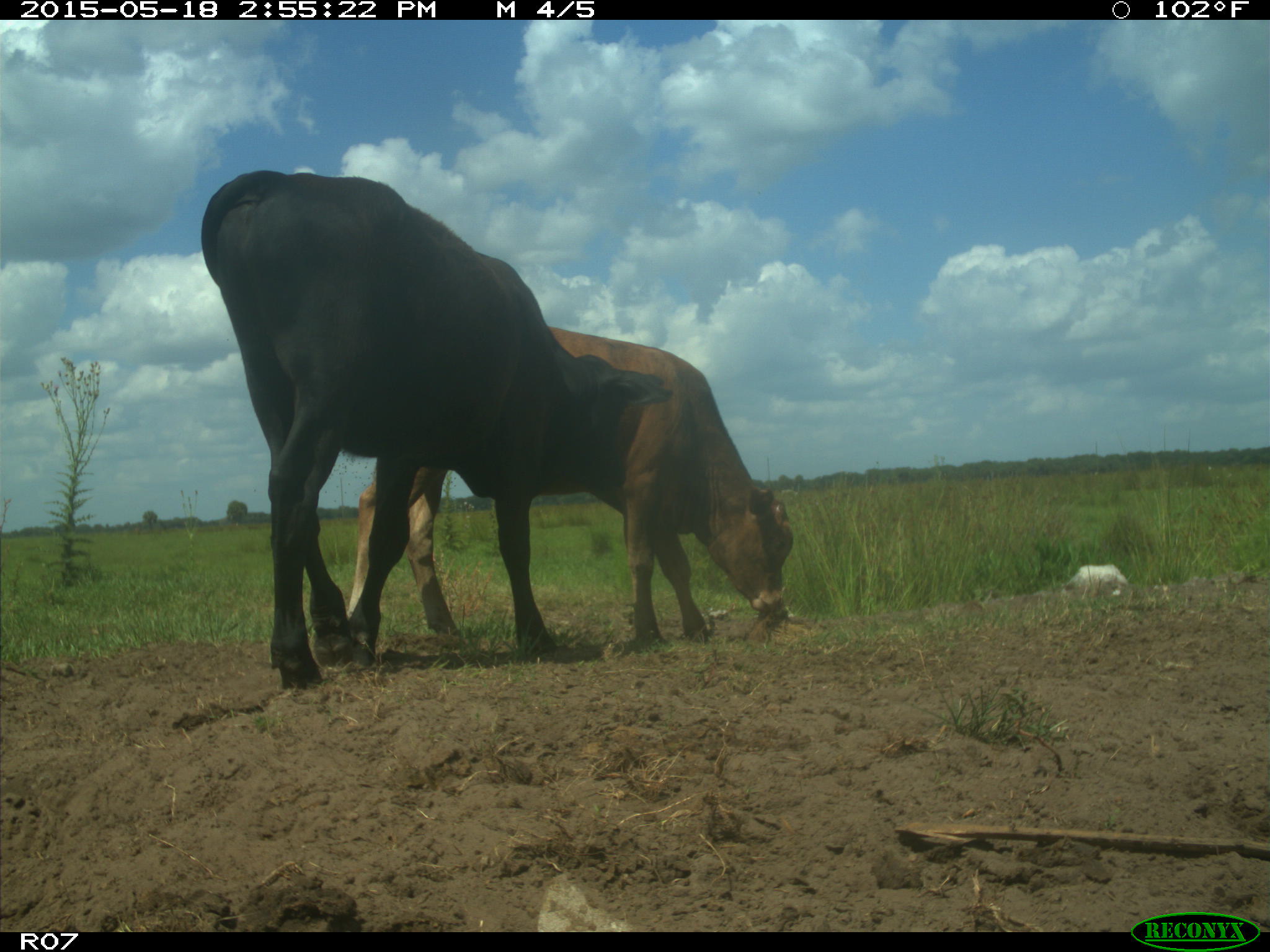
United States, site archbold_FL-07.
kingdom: Animalia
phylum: Chordata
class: Mammalia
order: Artiodactyla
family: Bovidae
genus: Bos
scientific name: Bos taurus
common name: domestic cow